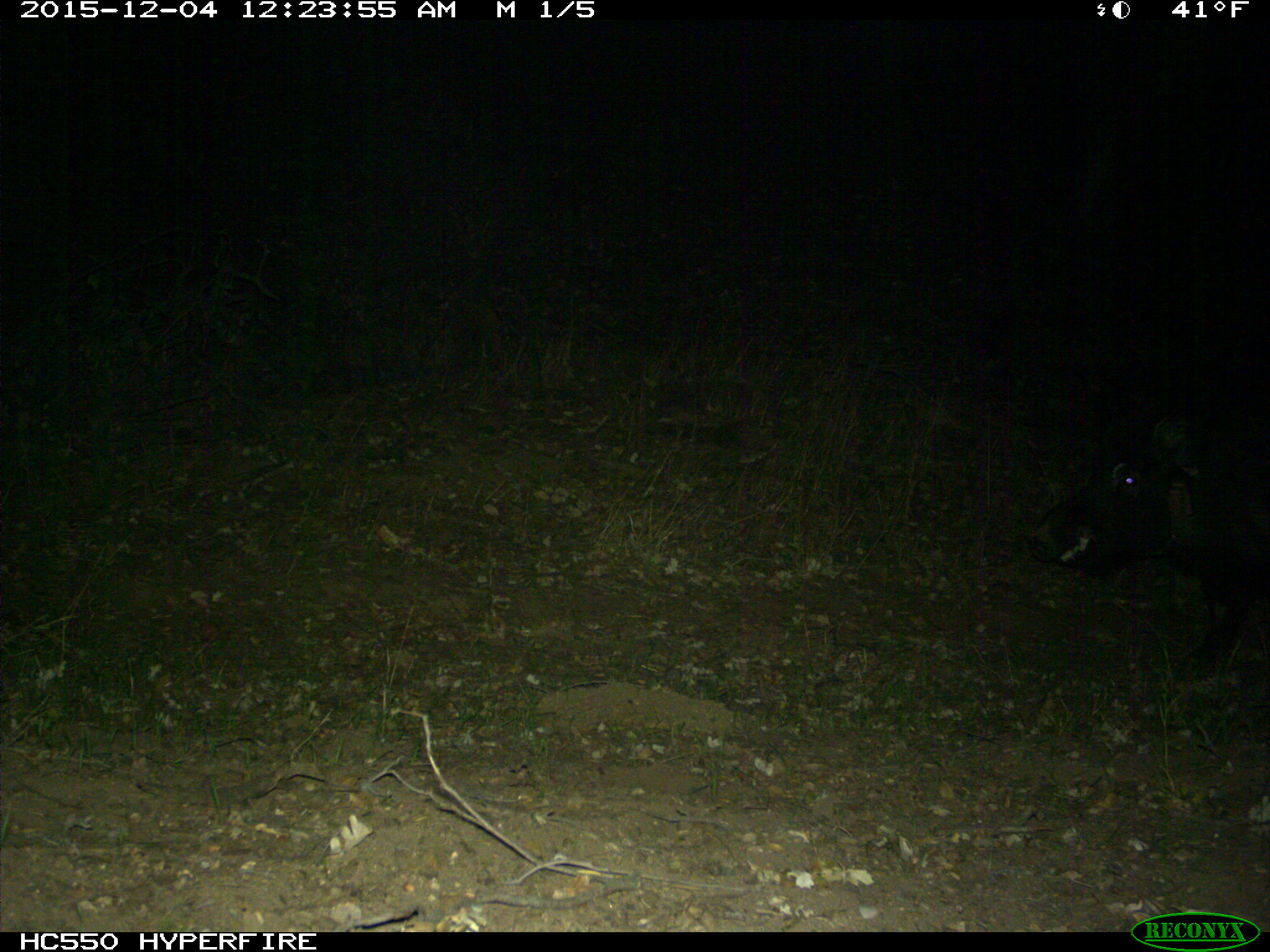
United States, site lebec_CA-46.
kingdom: Animalia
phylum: Chordata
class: Mammalia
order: Artiodactyla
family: Suidae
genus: Sus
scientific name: Sus scrofa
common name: wild boar